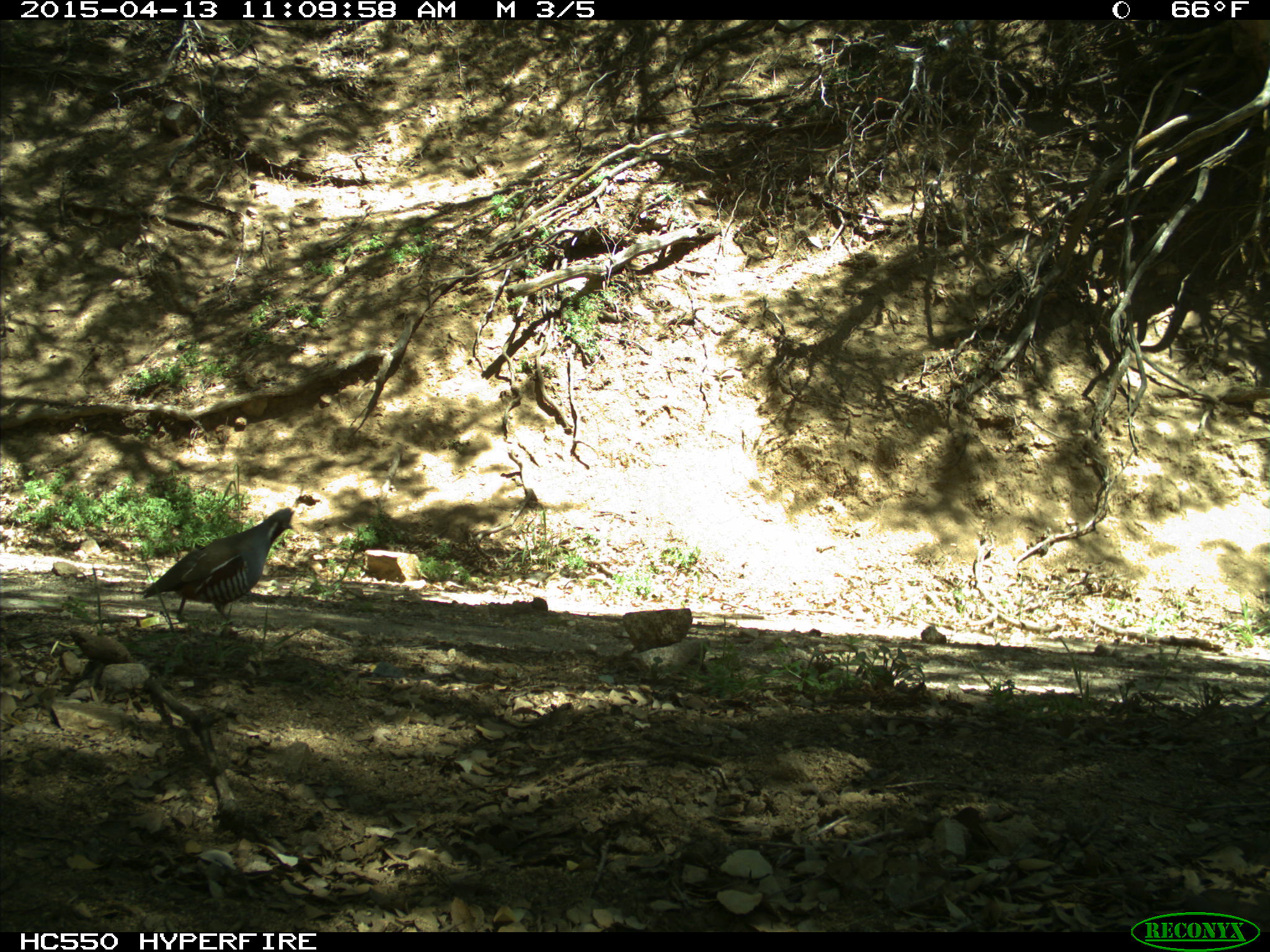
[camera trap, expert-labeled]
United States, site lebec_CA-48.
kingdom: Animalia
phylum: Chordata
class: Aves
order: Galliformes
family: Odontophoridae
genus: Callipepla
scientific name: Callipepla californica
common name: california quail